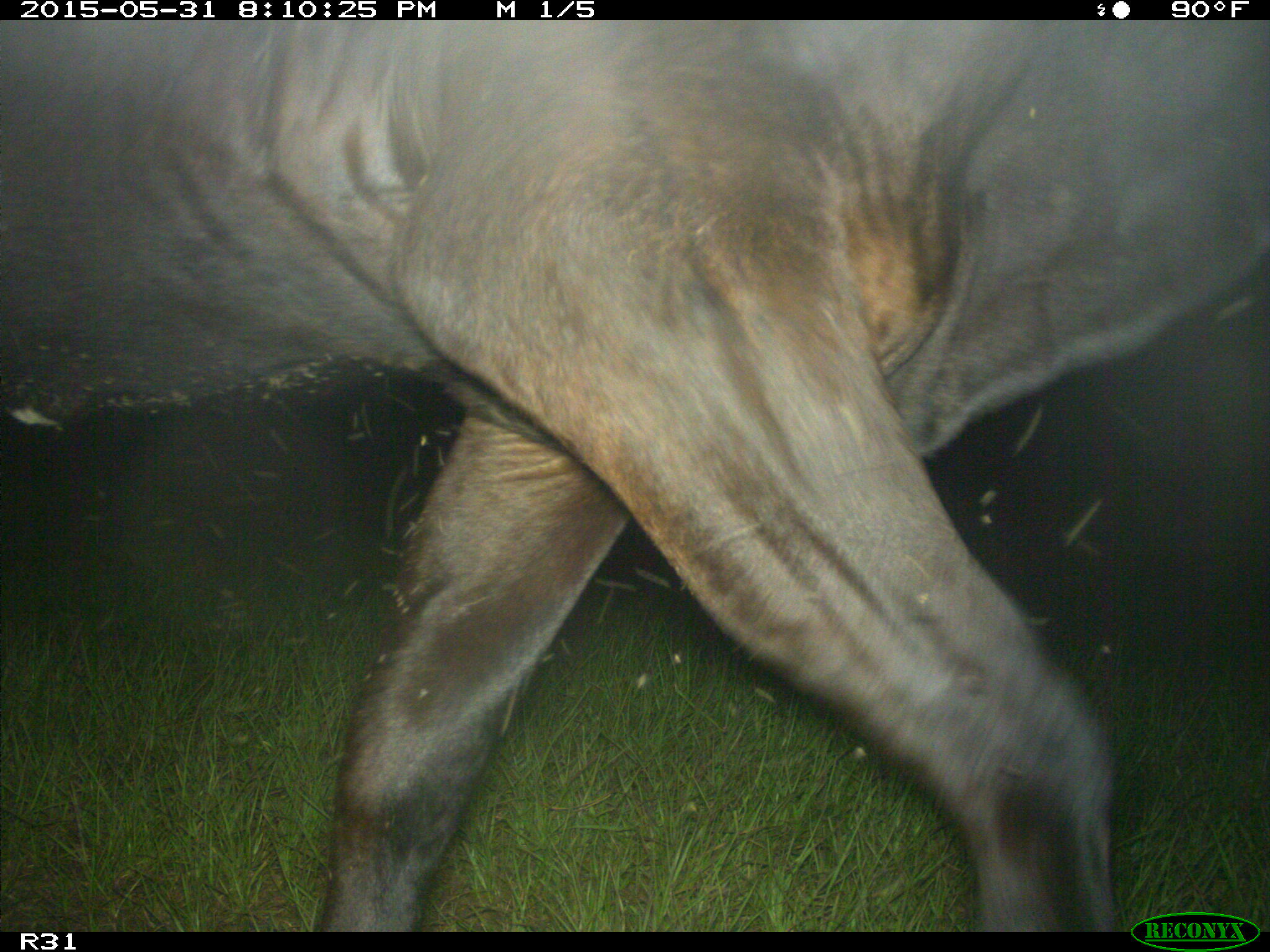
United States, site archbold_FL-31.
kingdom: Animalia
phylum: Chordata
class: Mammalia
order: Artiodactyla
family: Bovidae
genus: Bos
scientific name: Bos taurus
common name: domestic cow